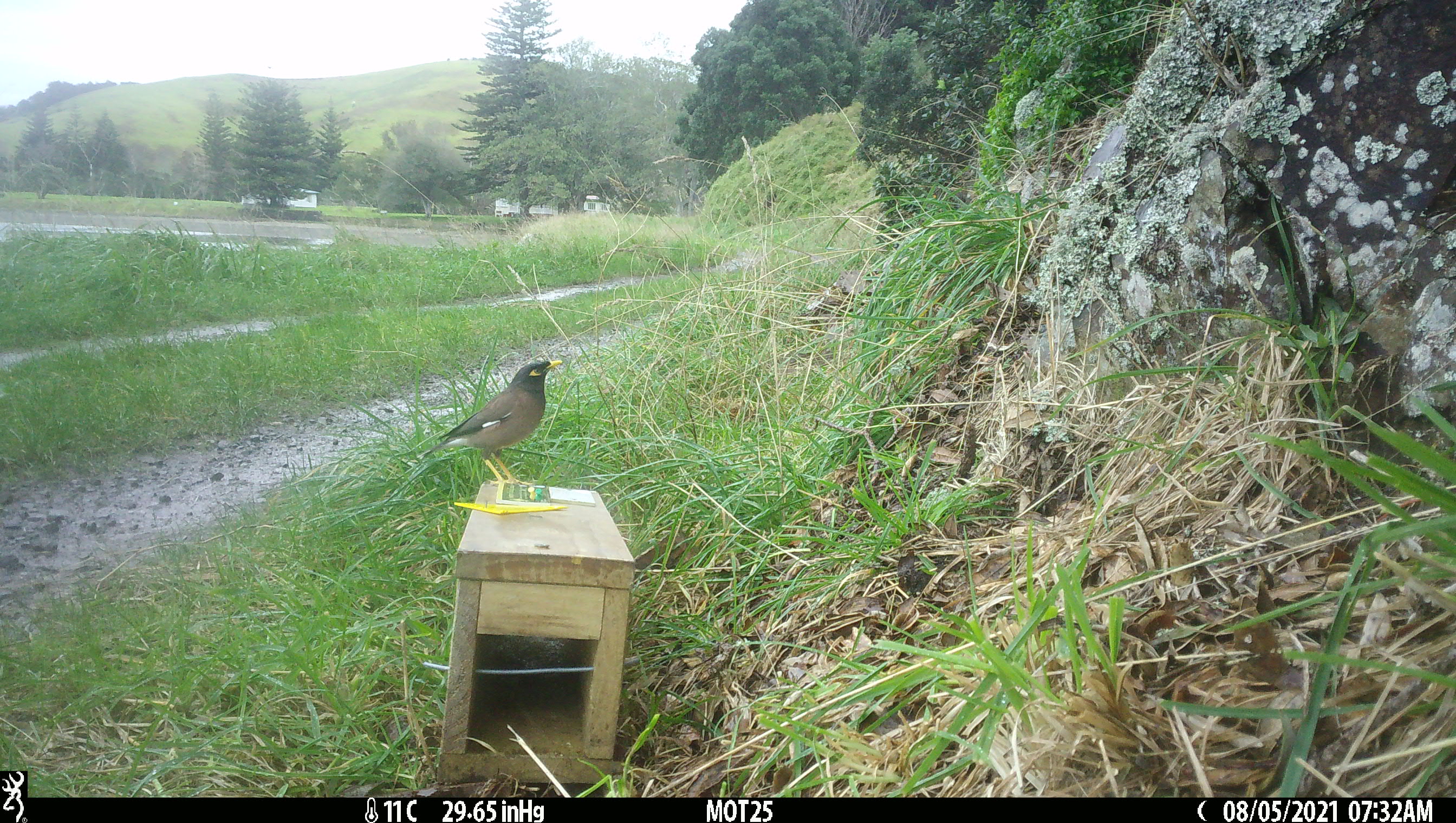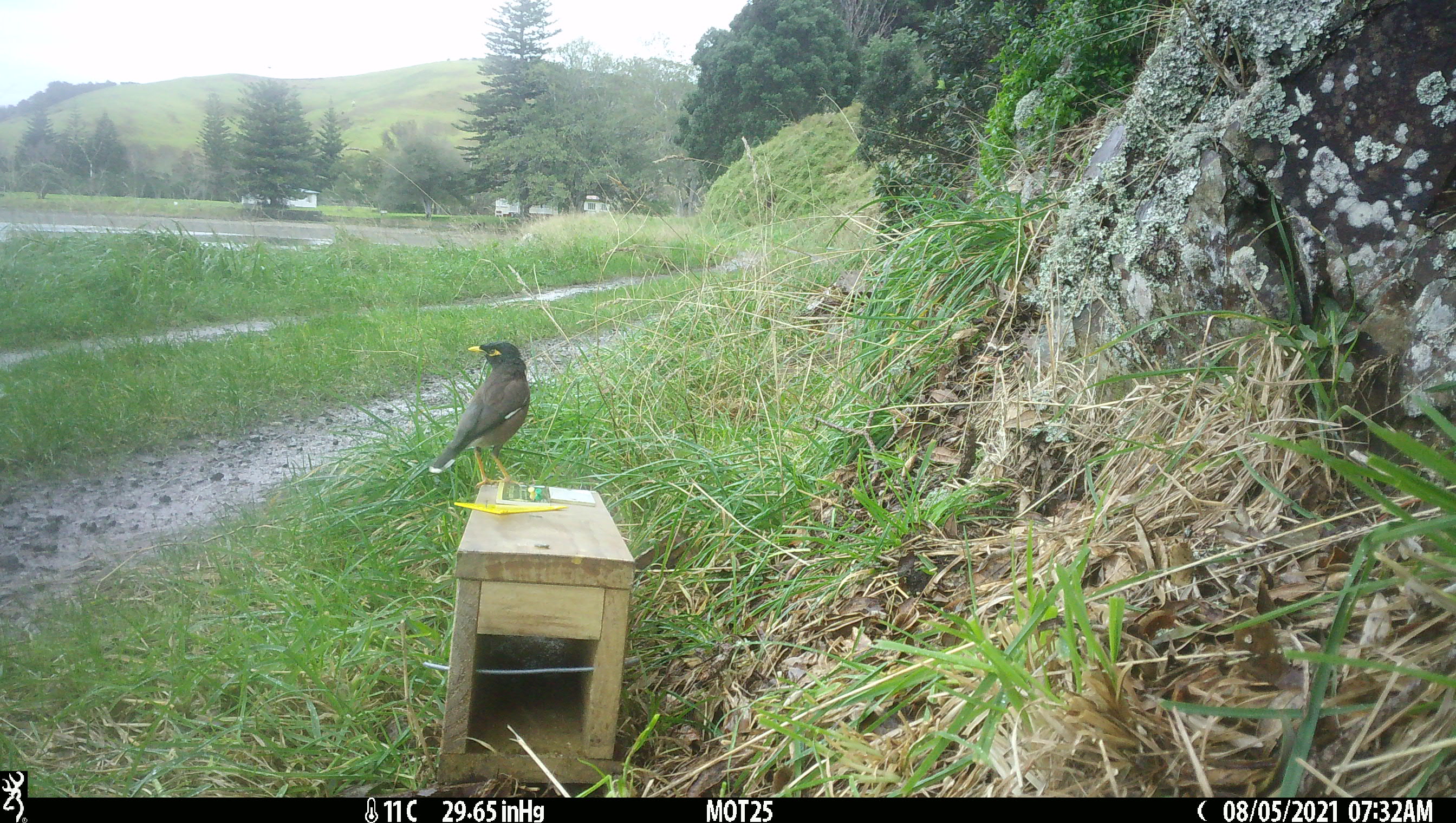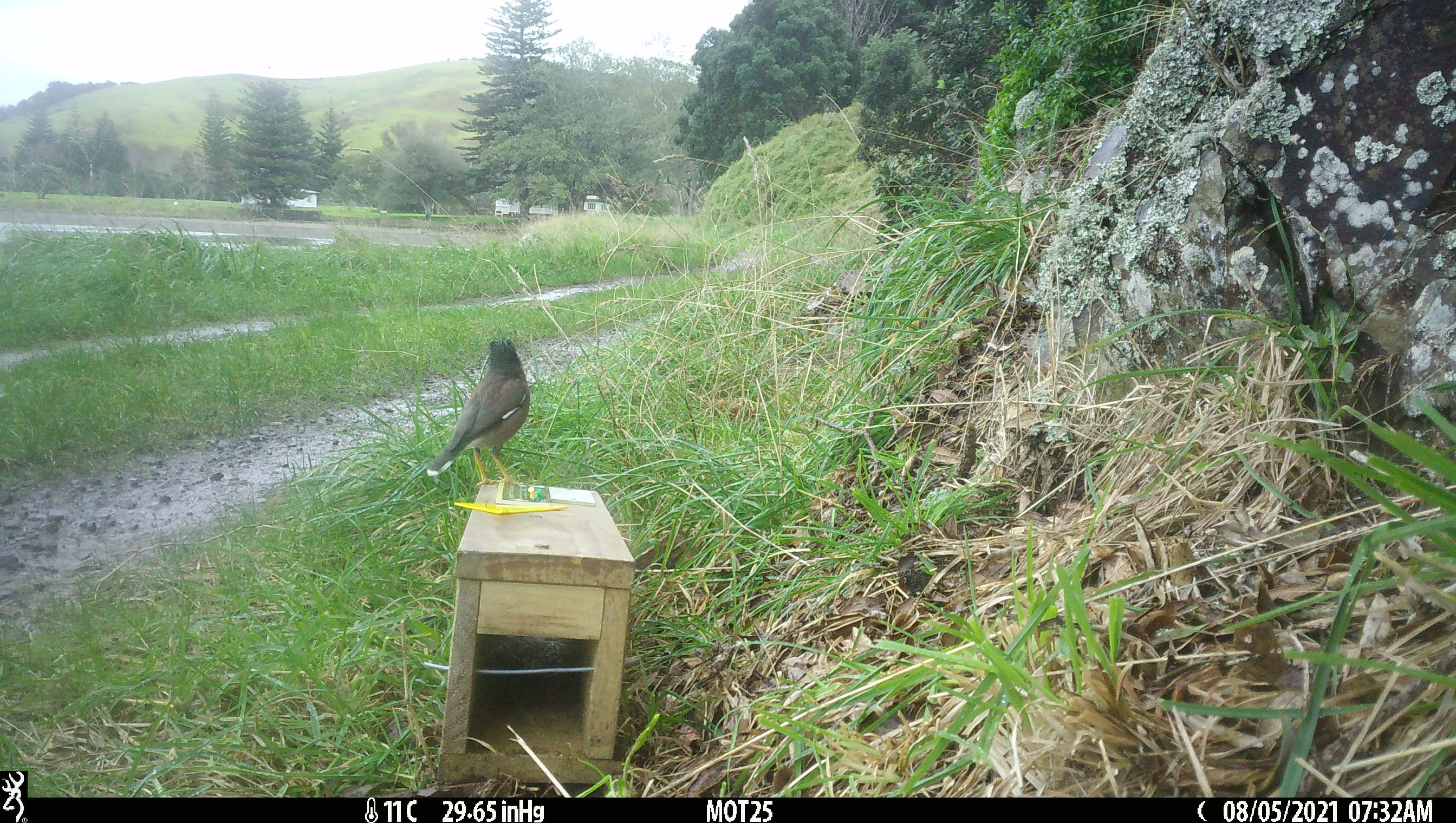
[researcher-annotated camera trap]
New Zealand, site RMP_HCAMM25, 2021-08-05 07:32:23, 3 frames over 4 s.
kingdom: Animalia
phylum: Chordata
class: Aves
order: Passeriformes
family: Sturnidae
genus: Acridotheres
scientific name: Acridotheres tristis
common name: common myna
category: myna